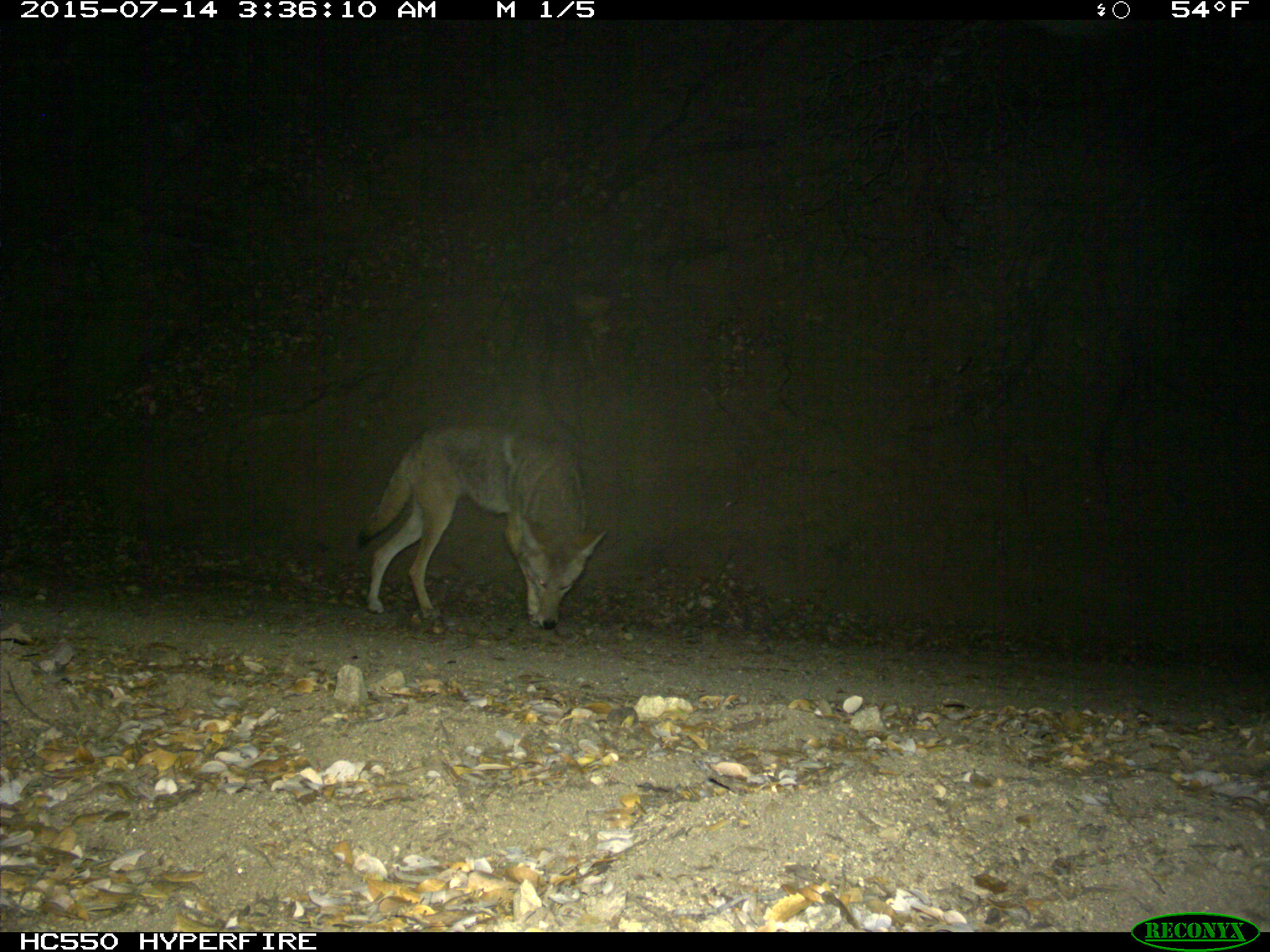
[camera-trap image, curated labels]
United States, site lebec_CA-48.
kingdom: Animalia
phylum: Chordata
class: Mammalia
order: Carnivora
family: Canidae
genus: Canis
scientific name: Canis latrans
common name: coyote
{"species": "Canis latrans (coyote)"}